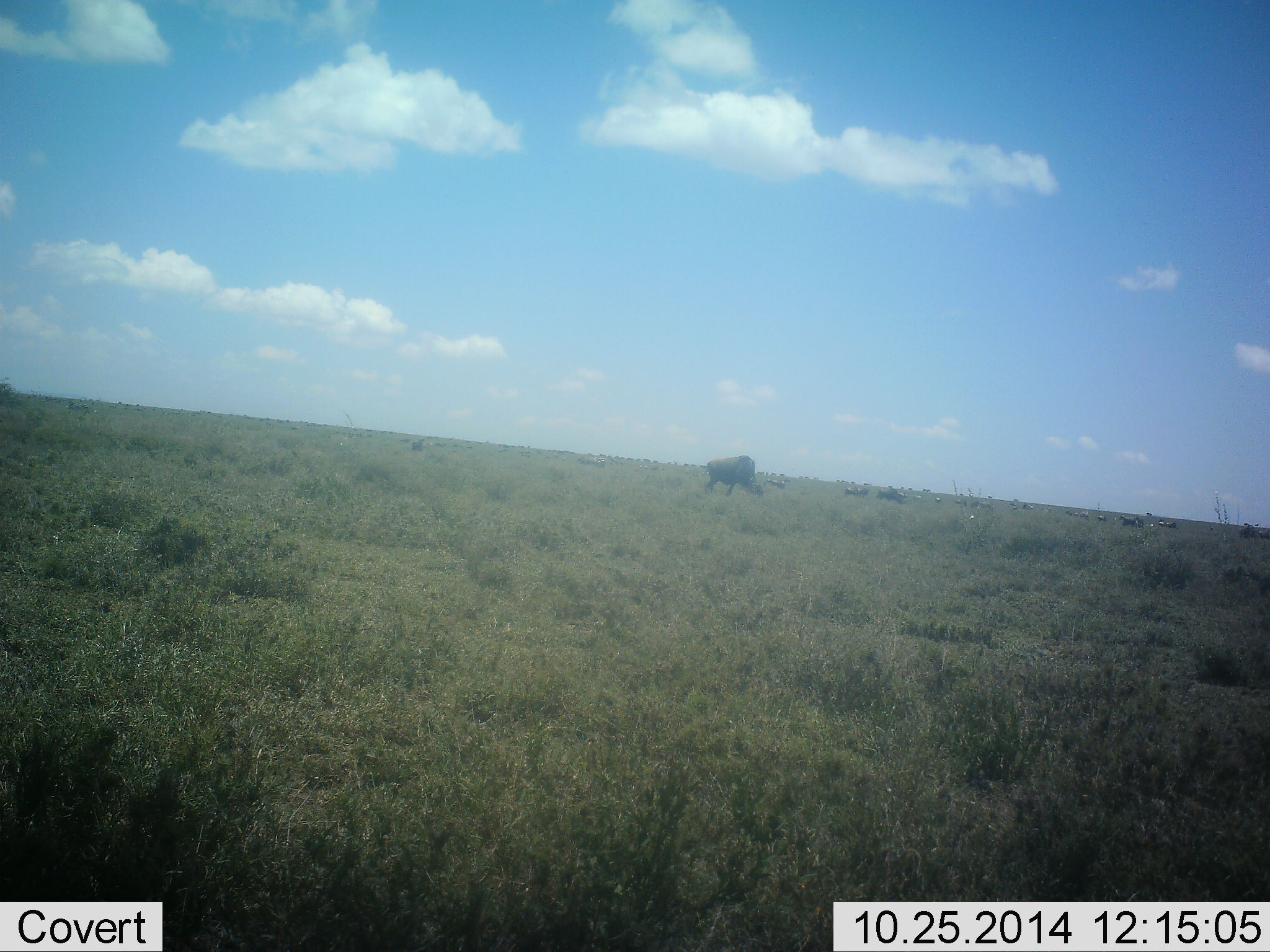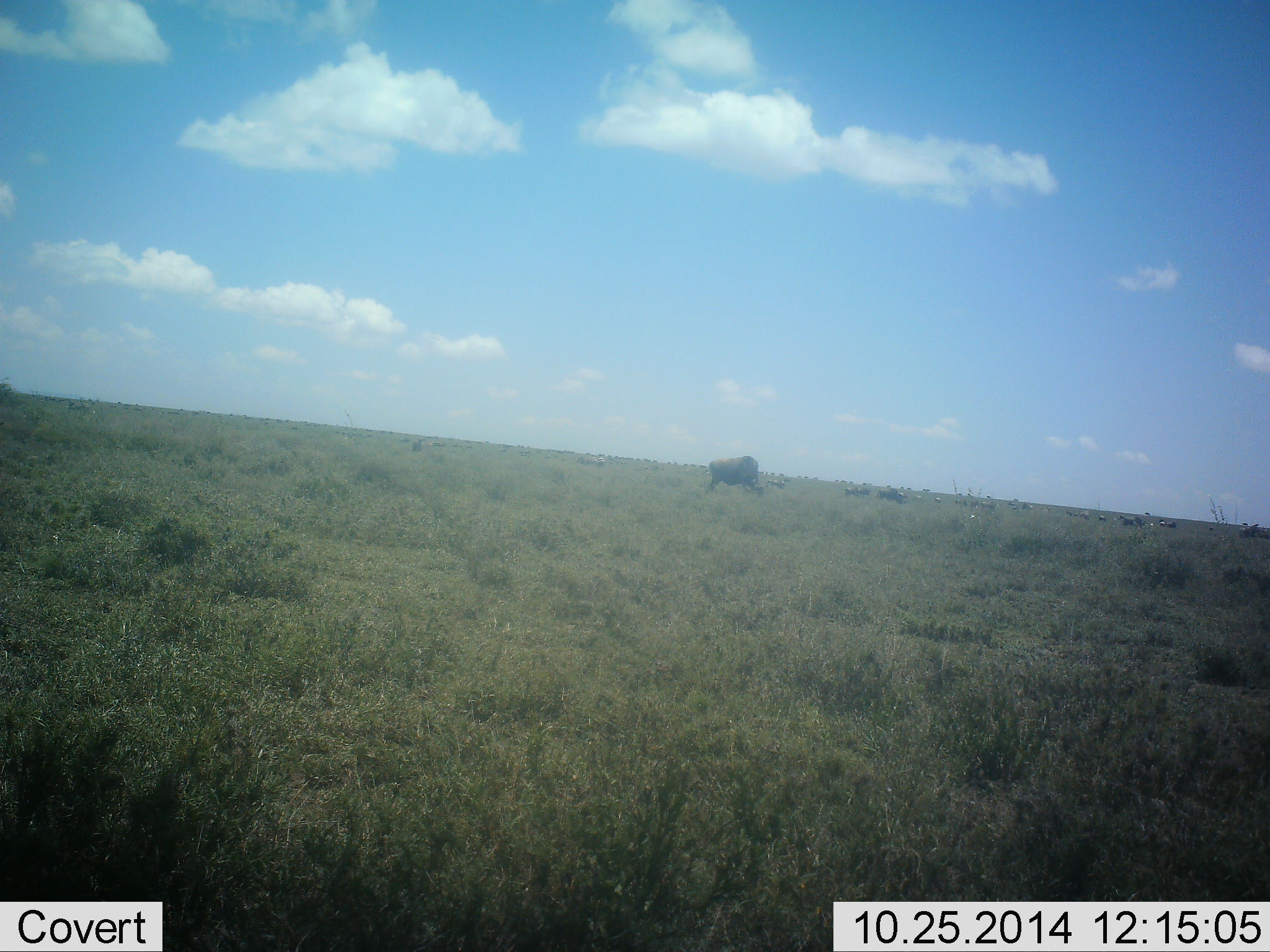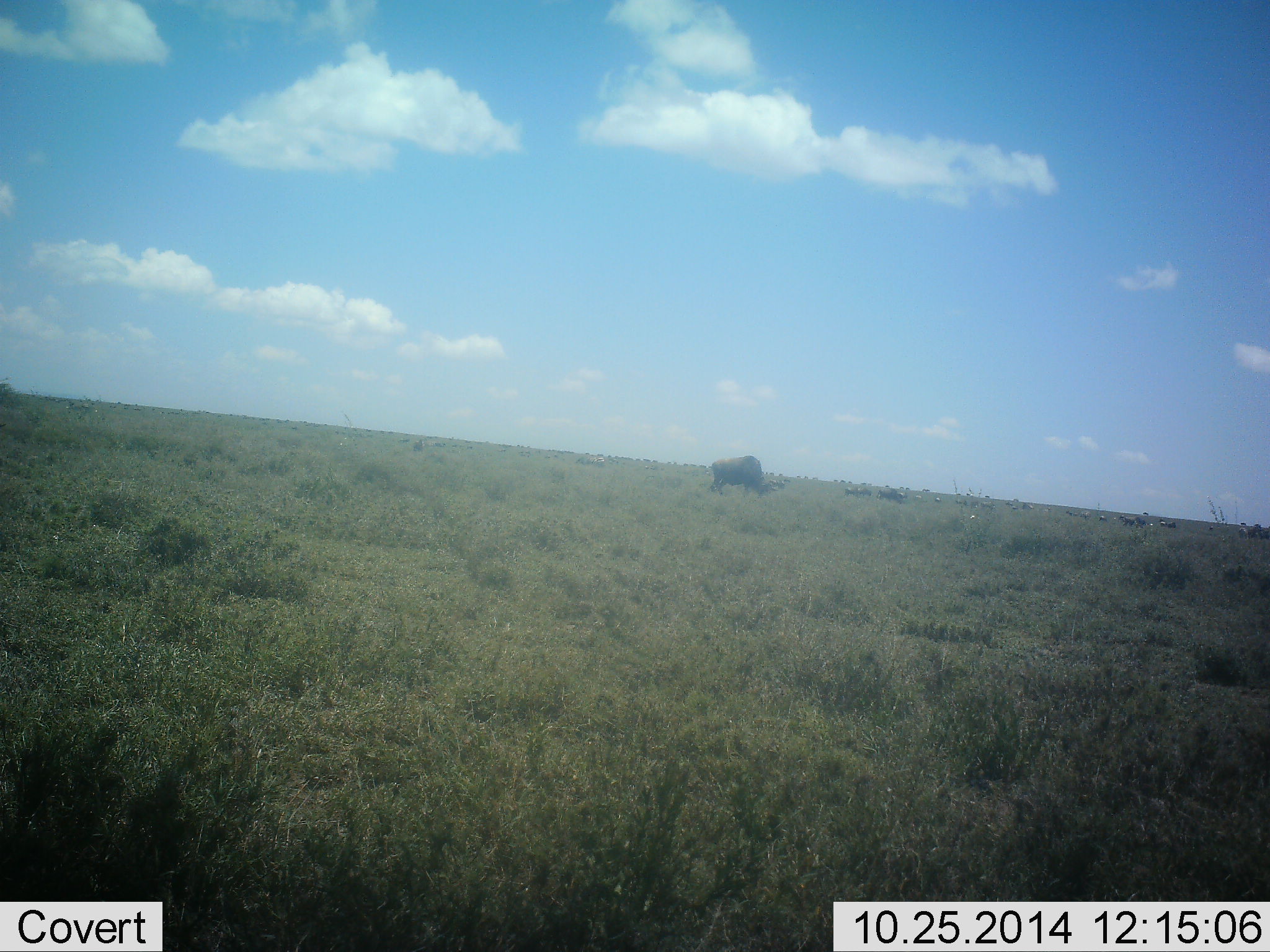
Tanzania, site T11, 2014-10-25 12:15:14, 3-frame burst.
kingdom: Animalia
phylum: Chordata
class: Mammalia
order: Artiodactyla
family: Bovidae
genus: Connochaetes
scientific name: Connochaetes taurinus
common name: blue wildebeest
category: wildebeest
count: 11-50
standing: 30%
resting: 0%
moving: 10%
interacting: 0%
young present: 0%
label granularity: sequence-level